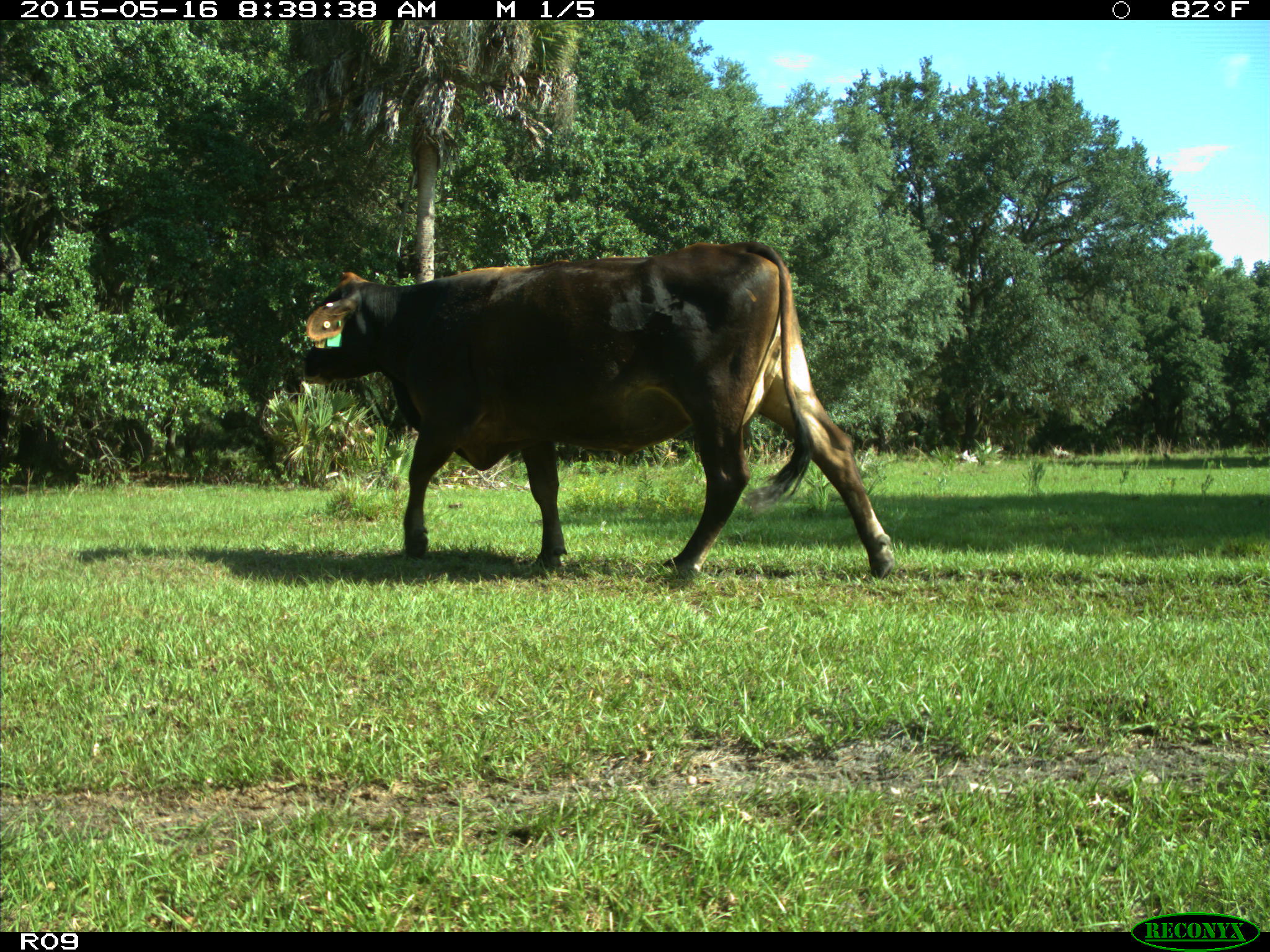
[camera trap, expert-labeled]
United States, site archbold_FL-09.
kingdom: Animalia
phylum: Chordata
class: Mammalia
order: Artiodactyla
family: Bovidae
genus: Bos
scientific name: Bos taurus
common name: domestic cow